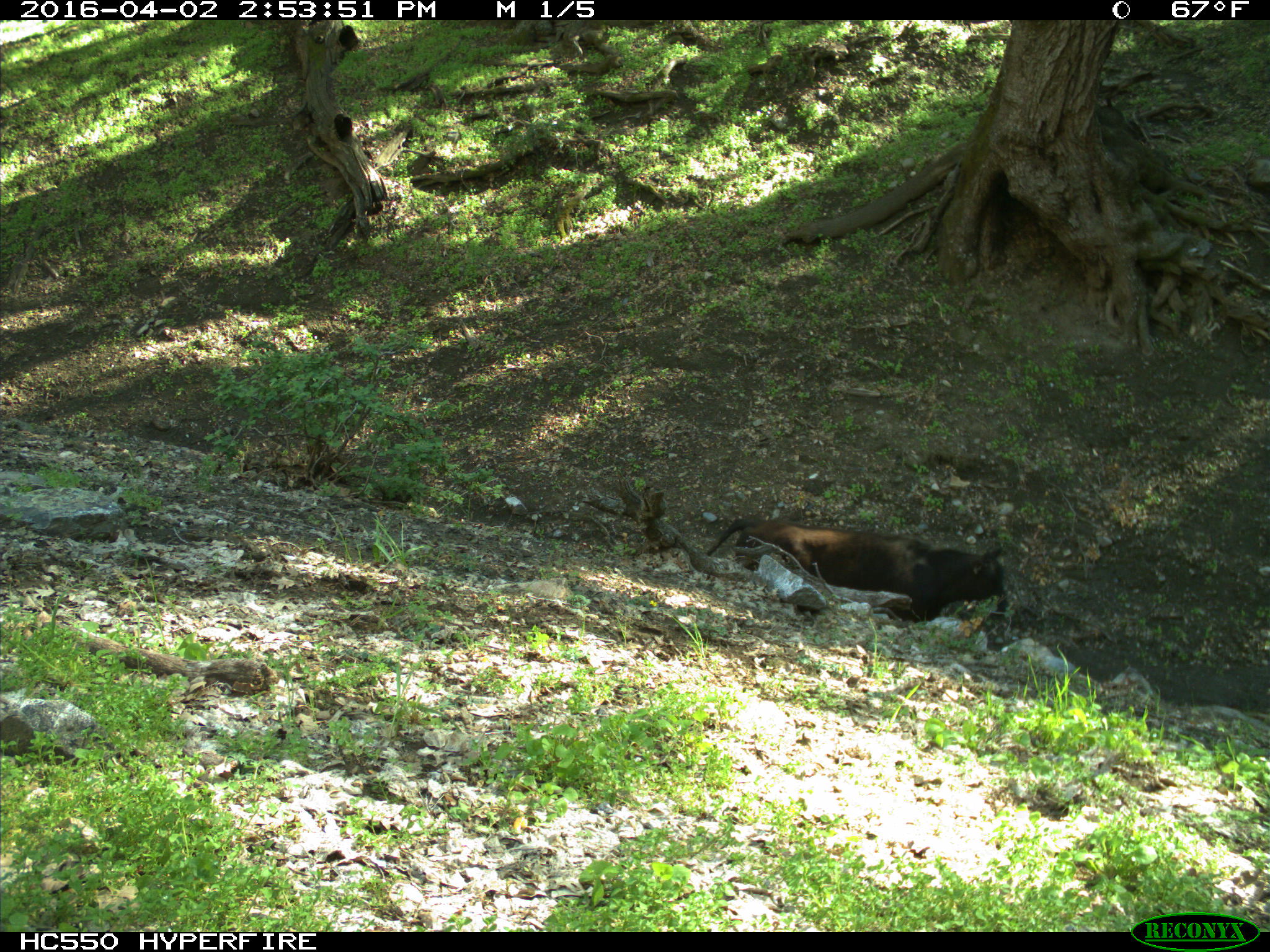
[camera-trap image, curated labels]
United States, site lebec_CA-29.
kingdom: Animalia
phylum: Chordata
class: Mammalia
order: Artiodactyla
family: Bovidae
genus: Bos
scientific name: Bos taurus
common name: domestic cow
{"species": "Bos taurus (domestic cow)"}